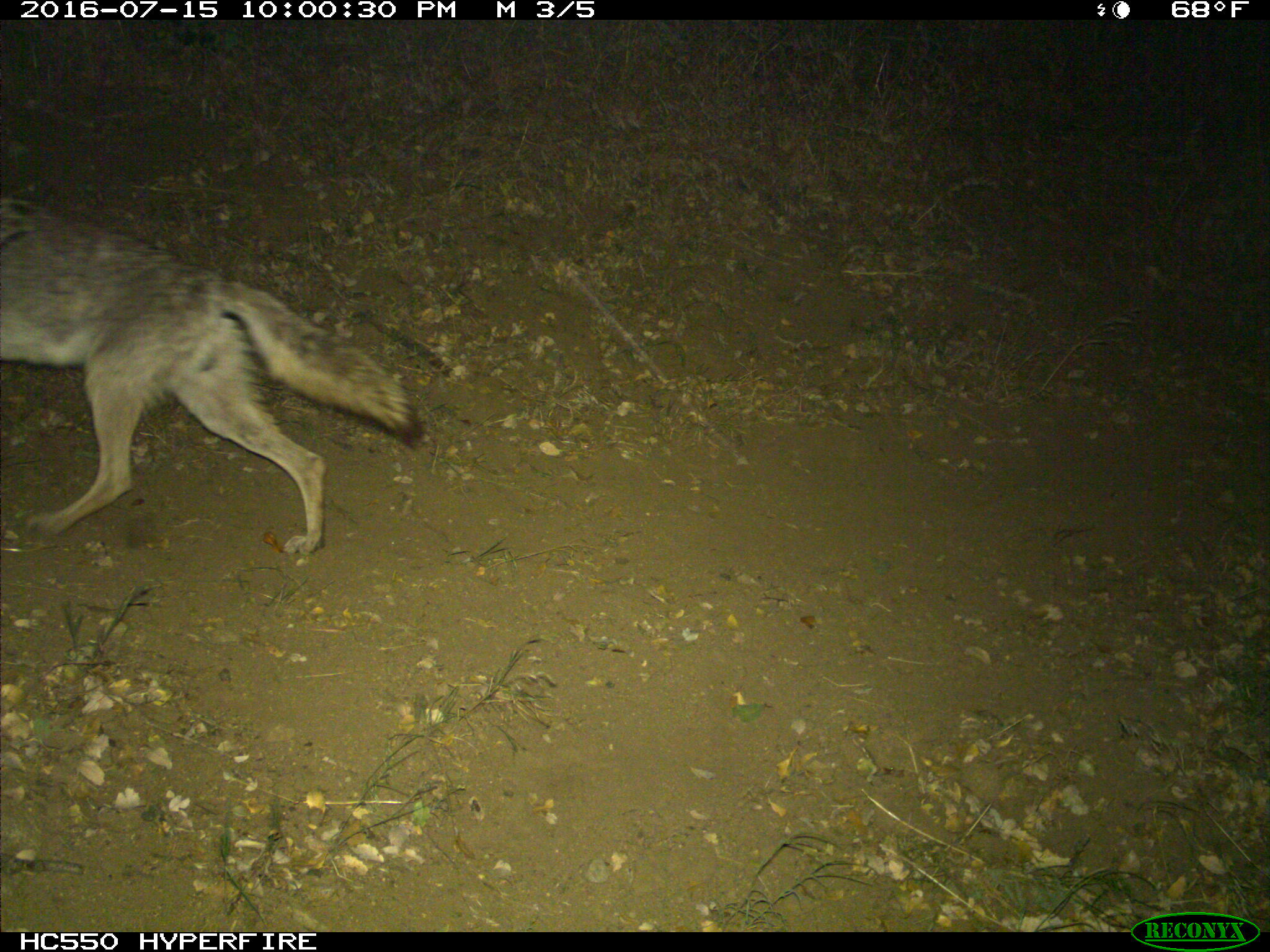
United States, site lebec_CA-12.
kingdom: Animalia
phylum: Chordata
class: Mammalia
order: Carnivora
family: Canidae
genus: Canis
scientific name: Canis latrans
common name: coyote